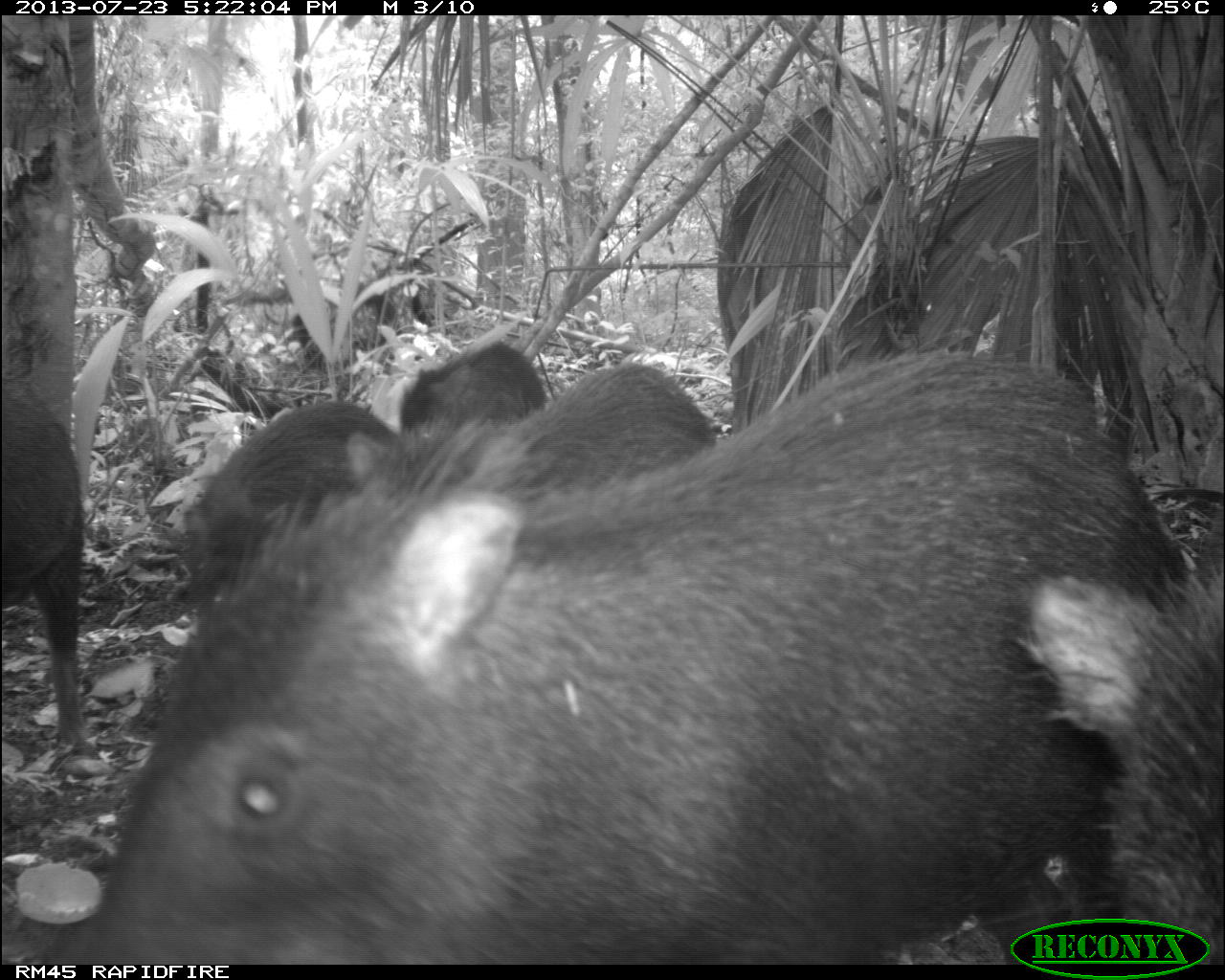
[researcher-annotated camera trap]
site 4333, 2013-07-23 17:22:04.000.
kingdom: Animalia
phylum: Chordata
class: Mammalia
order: Artiodactyla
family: Tayassuidae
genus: Tayassu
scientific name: Tayassu pecari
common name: white-lipped peccary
Tayassu pecari (white-lipped peccary), count 4.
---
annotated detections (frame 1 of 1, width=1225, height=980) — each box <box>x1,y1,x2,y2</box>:
tayassu pecari: <box>44,341,1191,964</box>; <box>1022,489,1225,972</box>; <box>178,400,397,605</box>; <box>477,362,718,495</box>; <box>3,378,87,754</box>; <box>400,340,548,432</box>